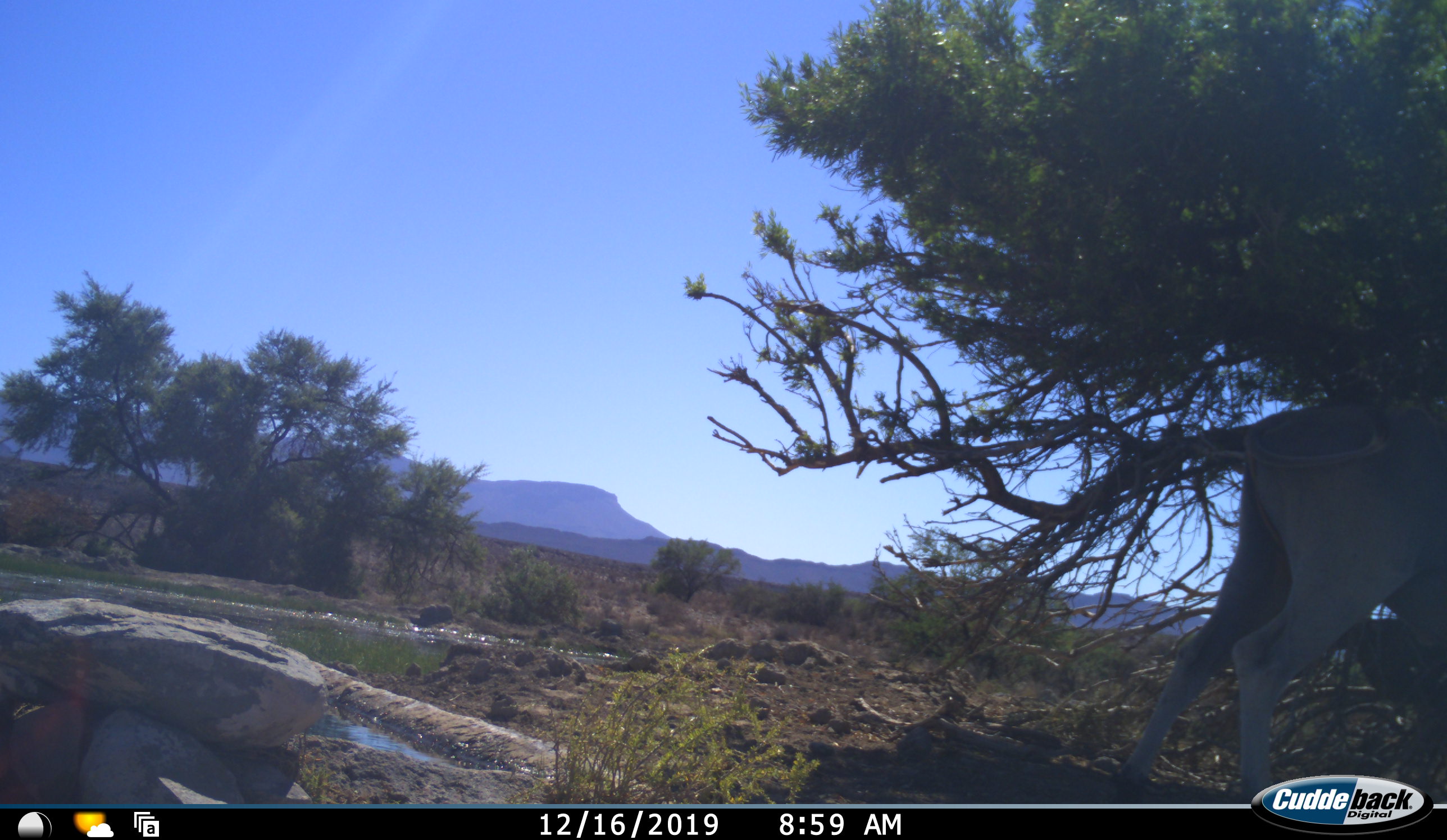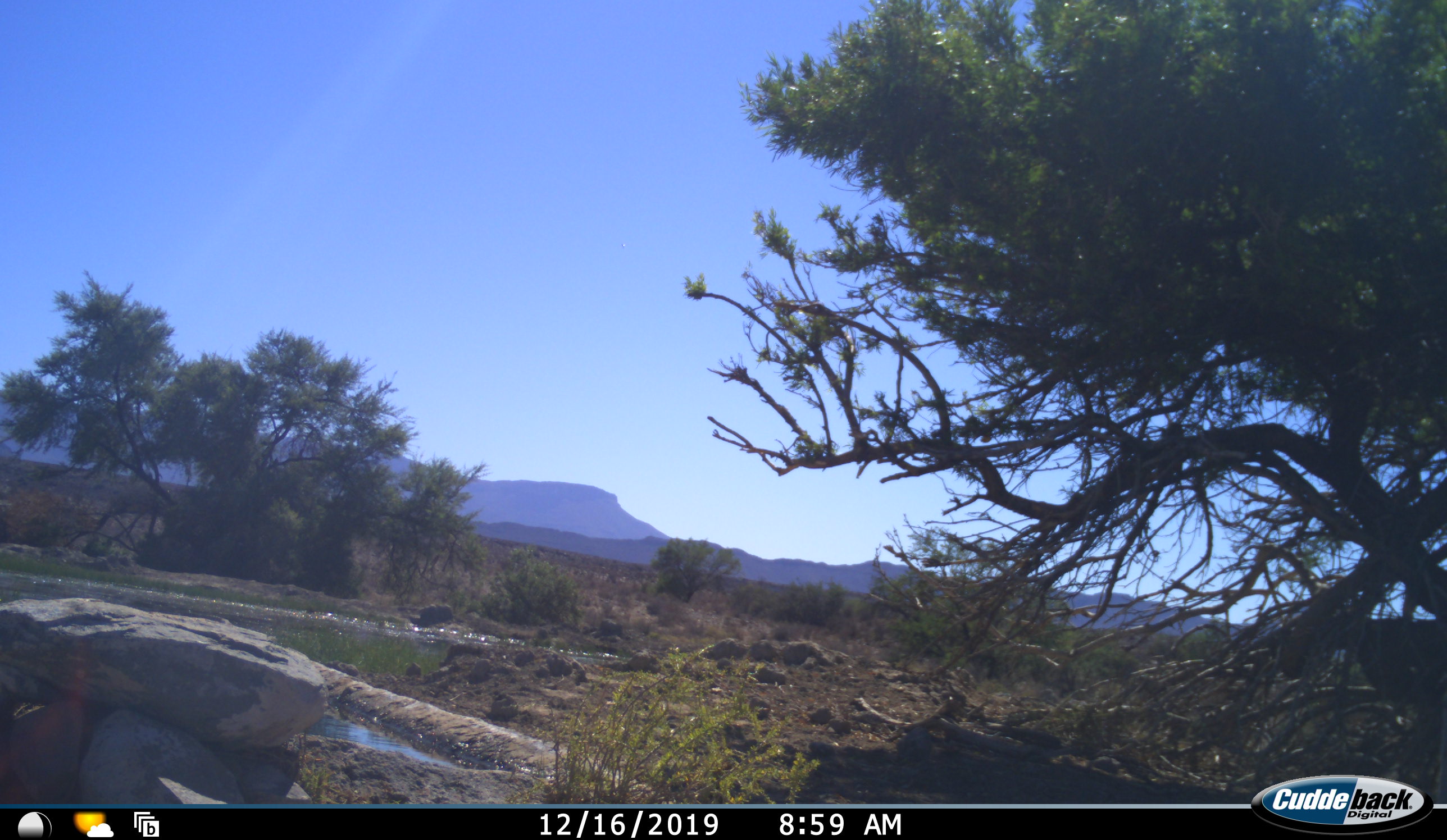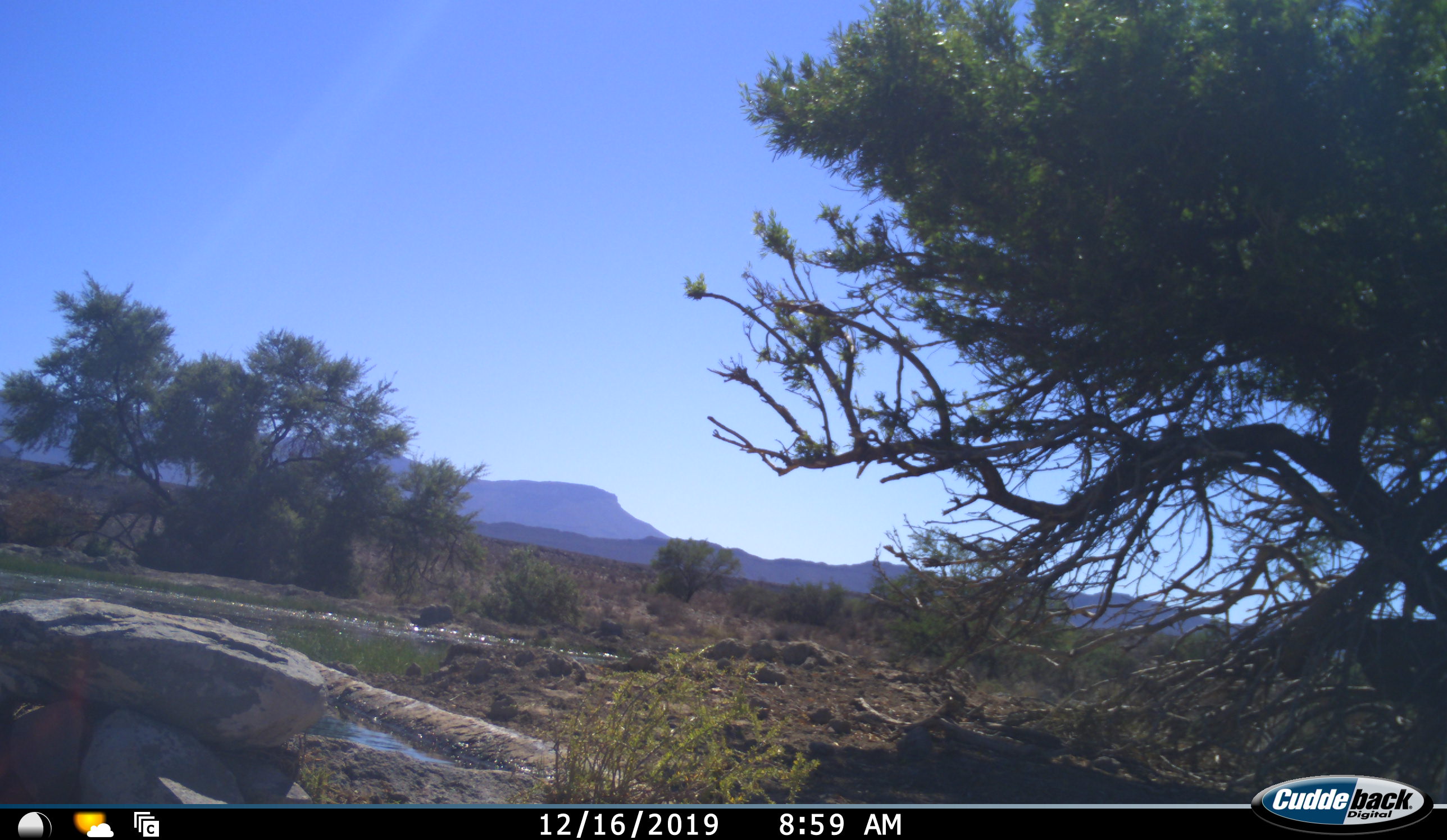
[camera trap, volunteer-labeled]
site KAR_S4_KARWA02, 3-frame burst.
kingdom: Animalia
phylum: Chordata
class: Mammalia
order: Artiodactyla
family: Bovidae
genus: Tragelaphus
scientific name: Tragelaphus oryx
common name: eland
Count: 1.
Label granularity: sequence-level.